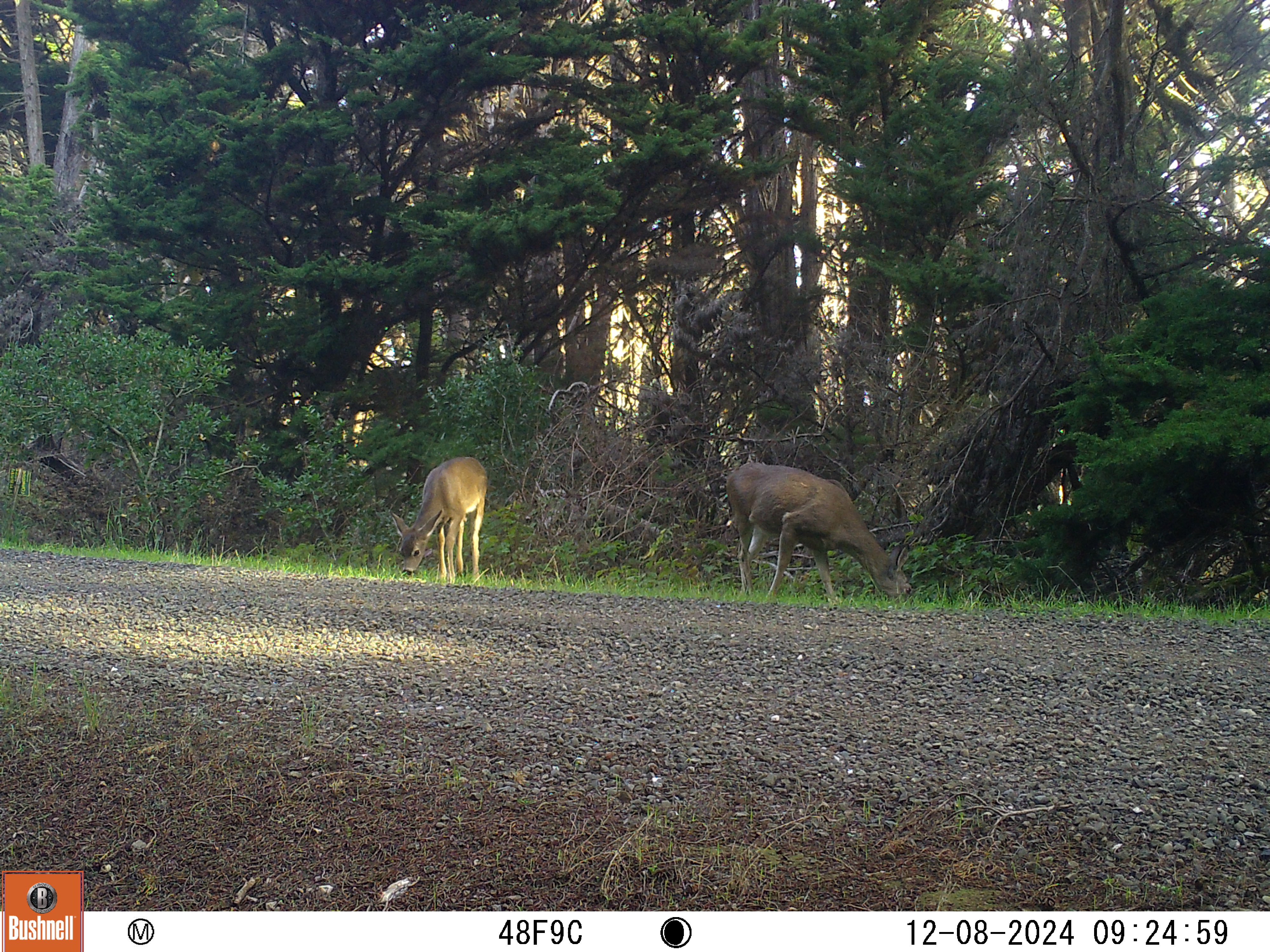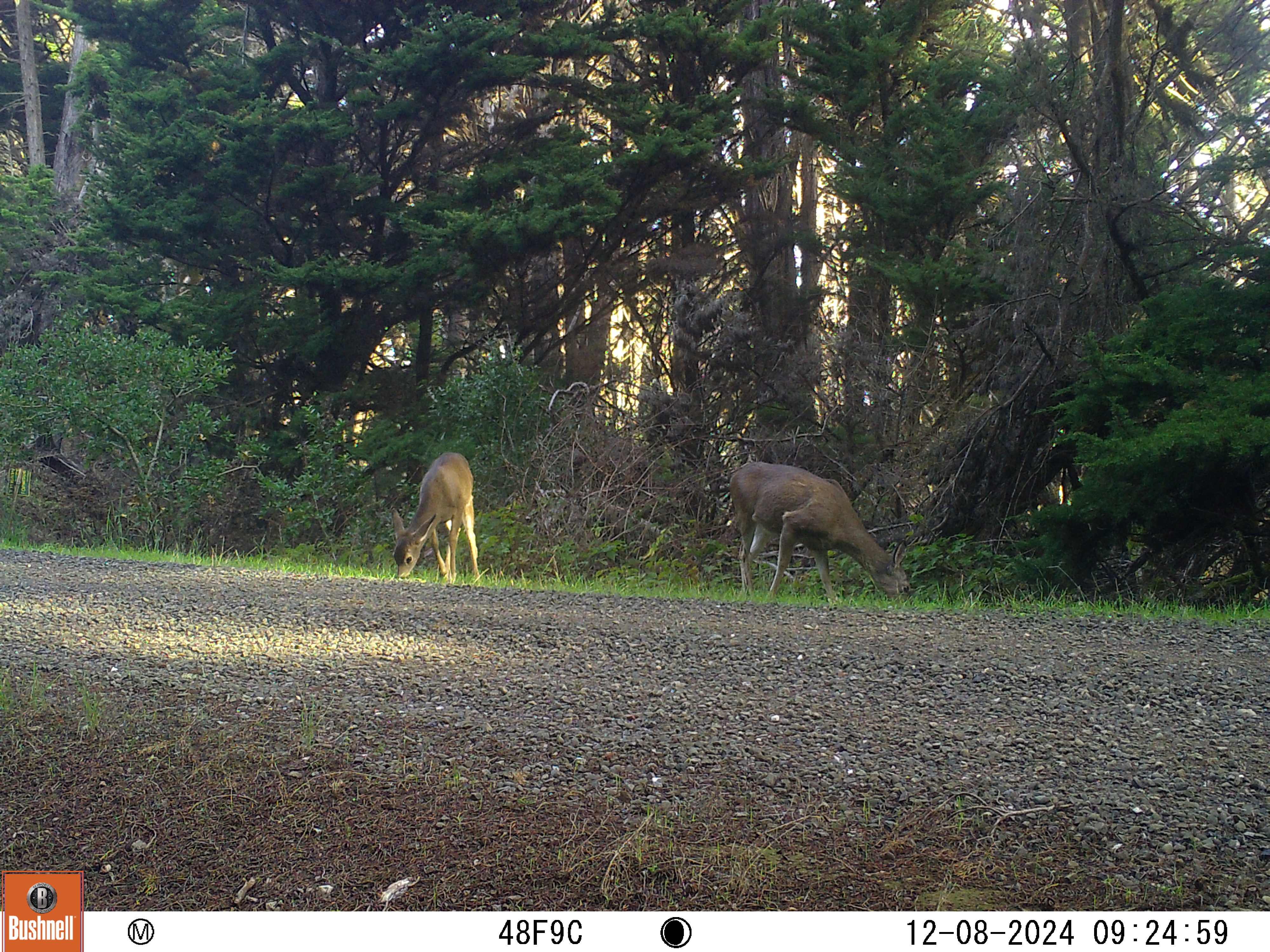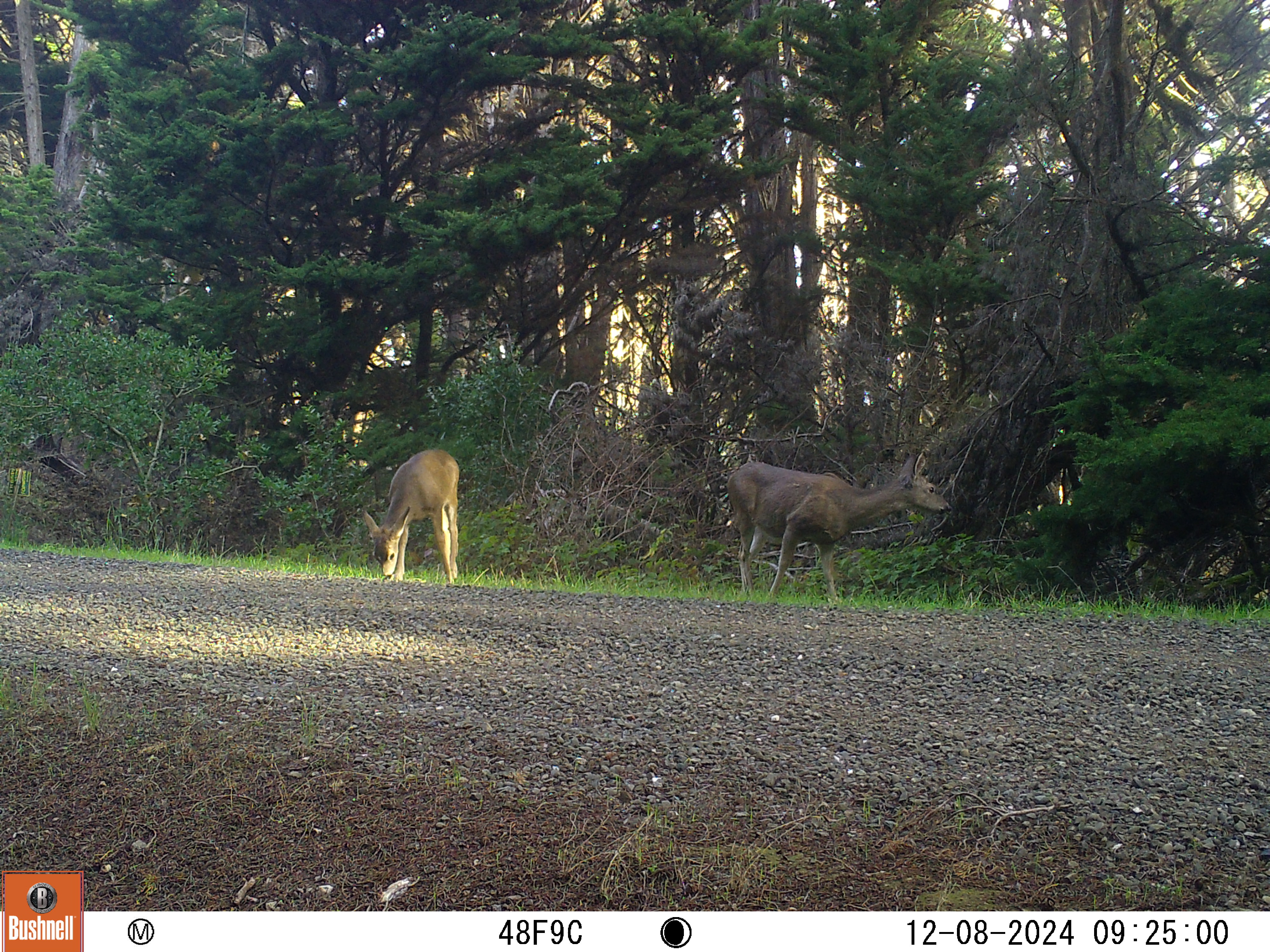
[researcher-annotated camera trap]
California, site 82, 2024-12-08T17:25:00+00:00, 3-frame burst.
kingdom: Animalia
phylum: Chordata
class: Mammalia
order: Artiodactyla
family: Cervidae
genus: Odocoileus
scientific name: Odocoileus hemionus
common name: mule deer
Mule deer (Odocoileus hemionus).